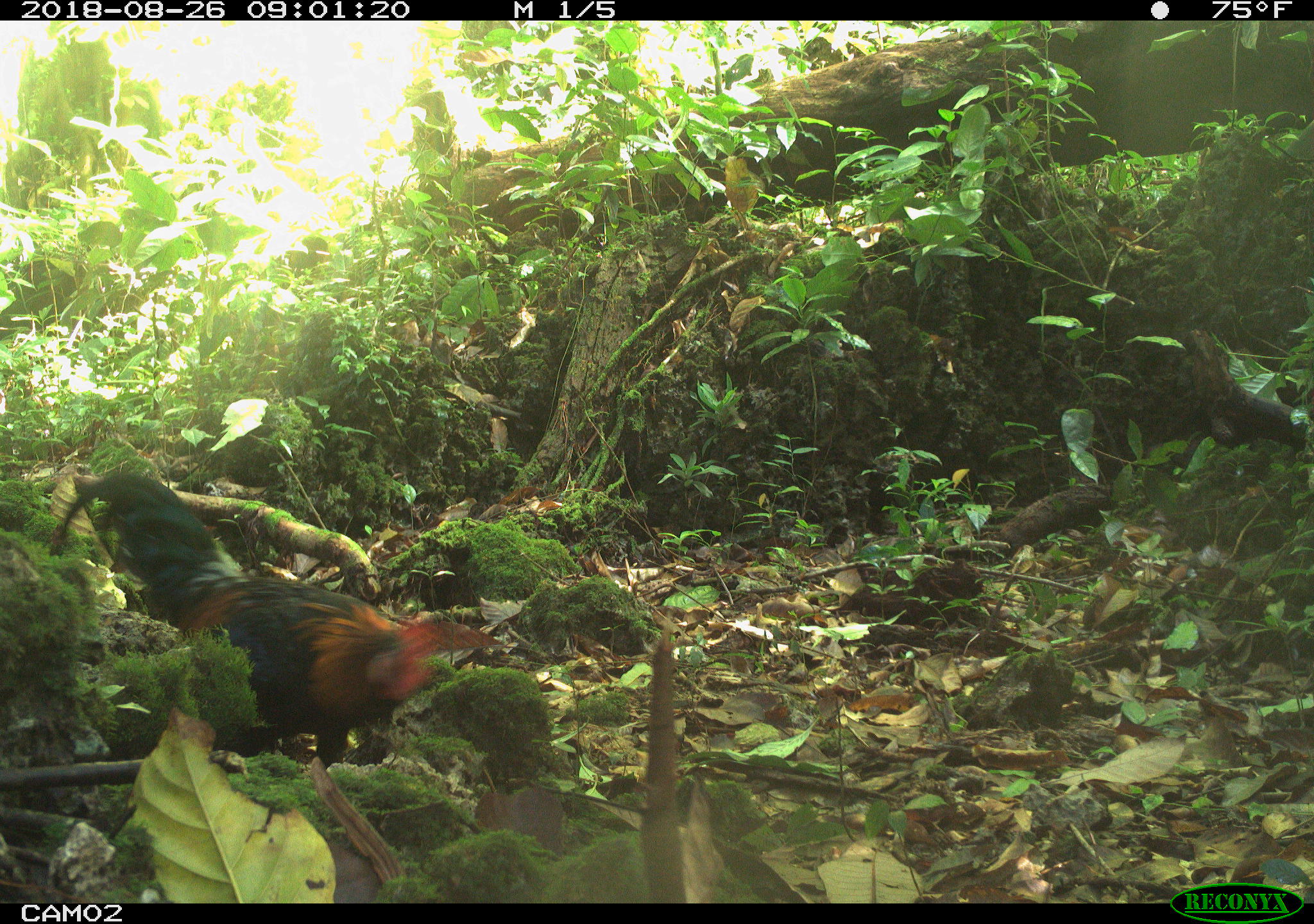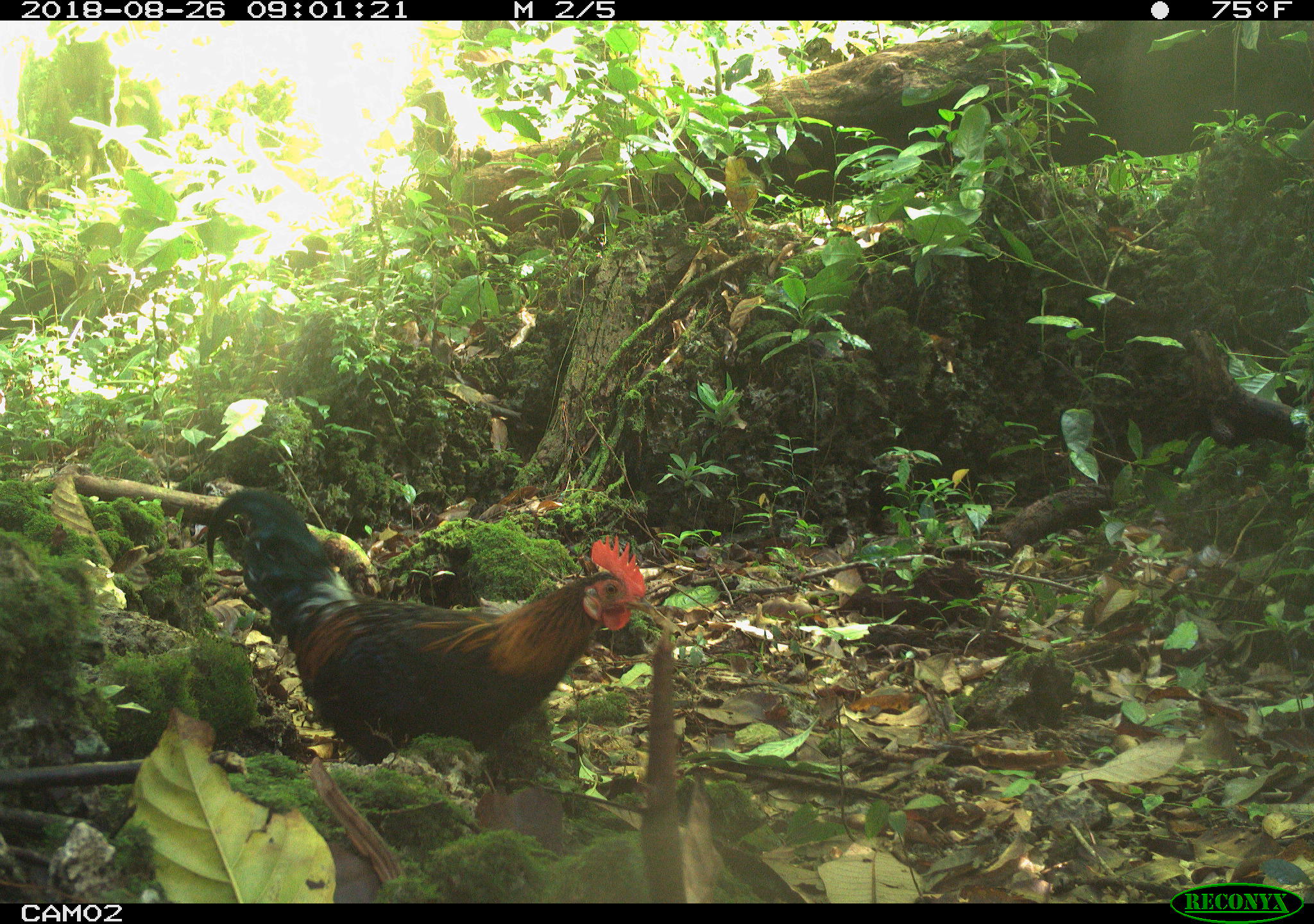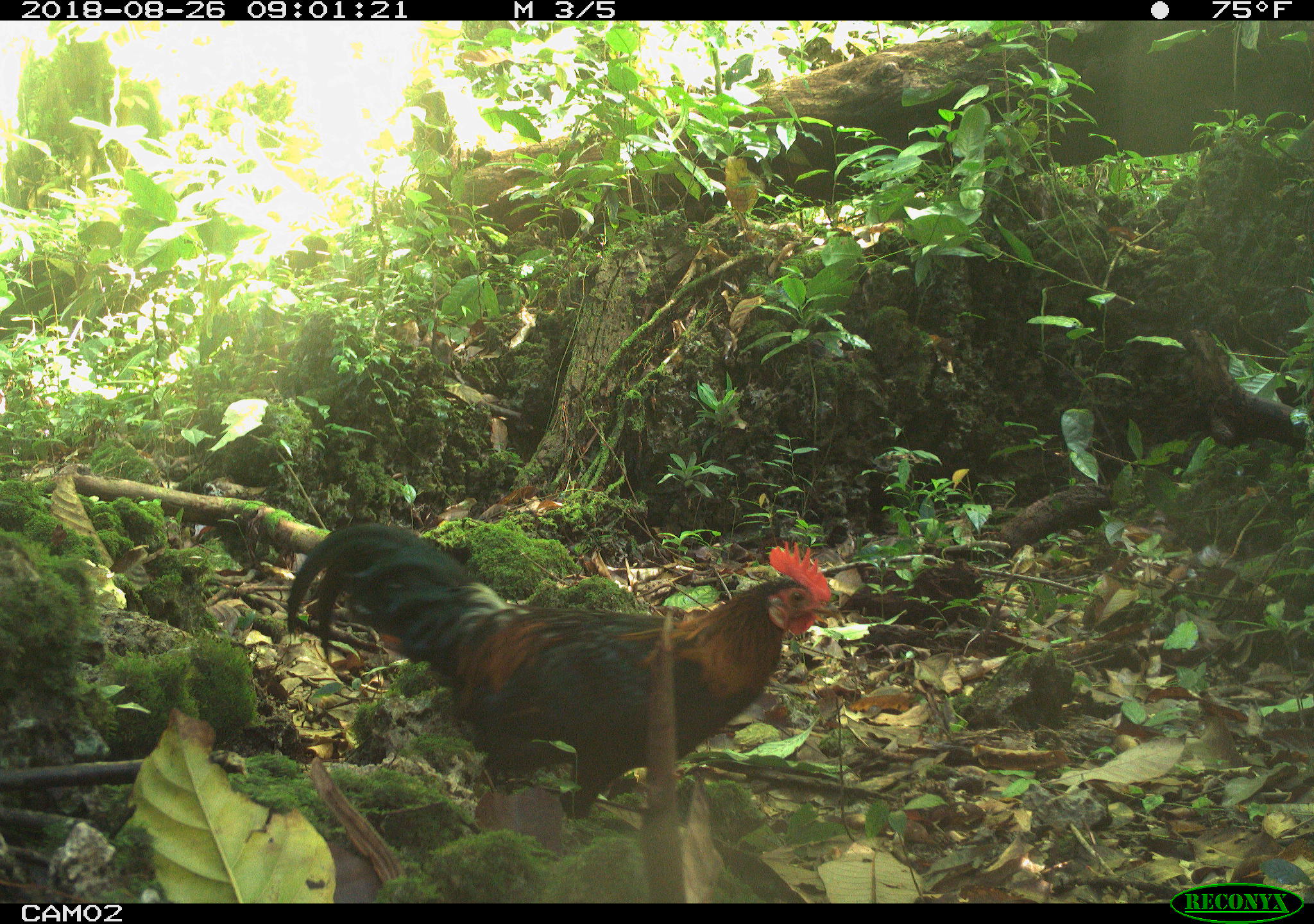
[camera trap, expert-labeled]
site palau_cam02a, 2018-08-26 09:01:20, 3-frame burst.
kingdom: Animalia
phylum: Chordata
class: Aves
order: Galliformes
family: Phasianidae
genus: Gallus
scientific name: Gallus gallus domesticus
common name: rooster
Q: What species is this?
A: Rooster (Gallus gallus domesticus).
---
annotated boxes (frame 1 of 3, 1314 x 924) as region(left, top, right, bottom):
rooster: region(42, 470, 498, 848)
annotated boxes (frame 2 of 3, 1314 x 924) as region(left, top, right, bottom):
rooster: region(200, 486, 660, 794)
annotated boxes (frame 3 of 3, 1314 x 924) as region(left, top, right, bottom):
rooster: region(284, 524, 840, 866)